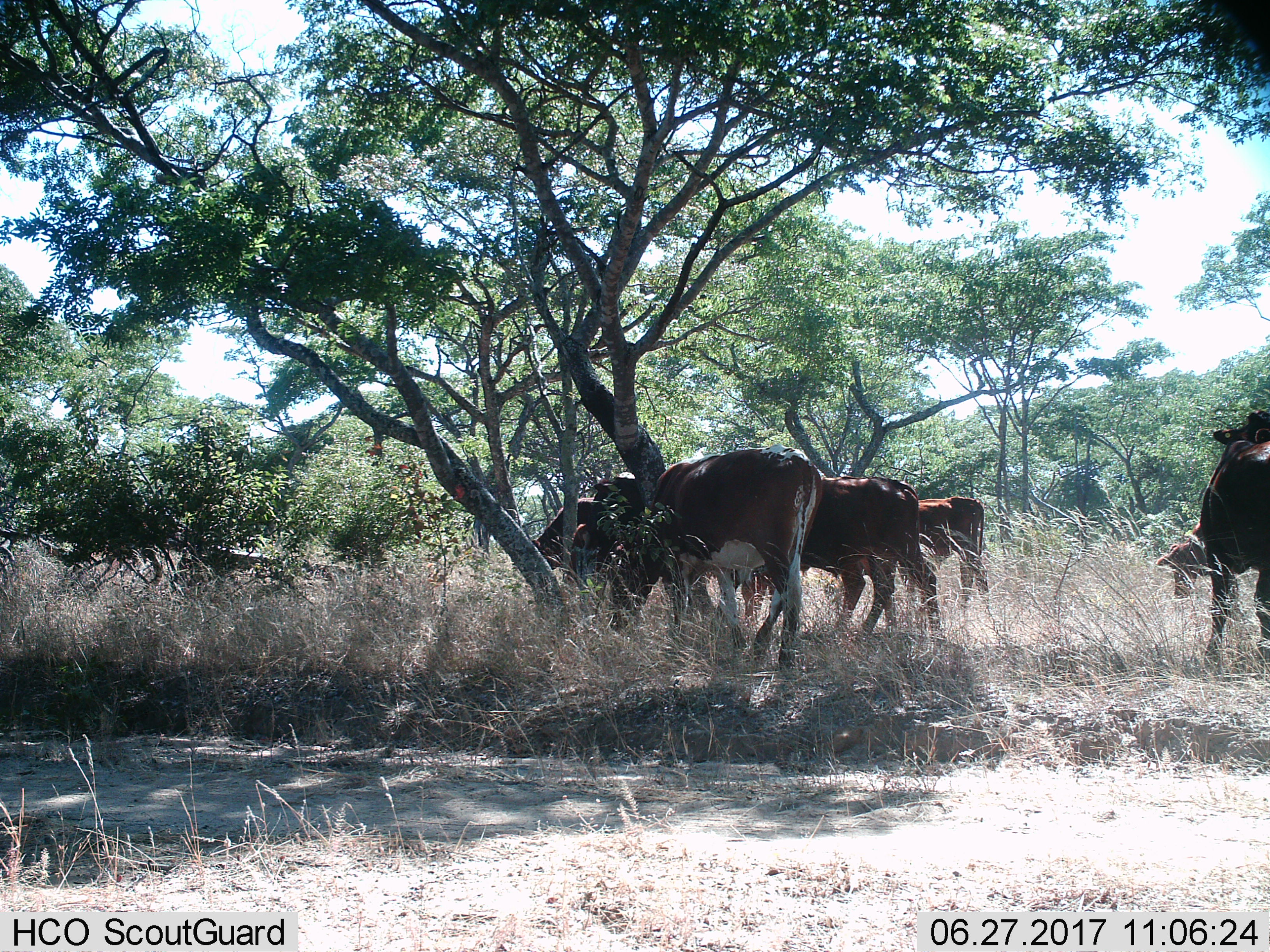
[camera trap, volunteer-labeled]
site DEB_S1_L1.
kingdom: Animalia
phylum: Chordata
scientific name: Vertebrata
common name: domestic animal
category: domesticanimal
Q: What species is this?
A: Domesticanimal (domestic animal) (Vertebrata).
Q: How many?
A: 7.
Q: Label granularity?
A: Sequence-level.